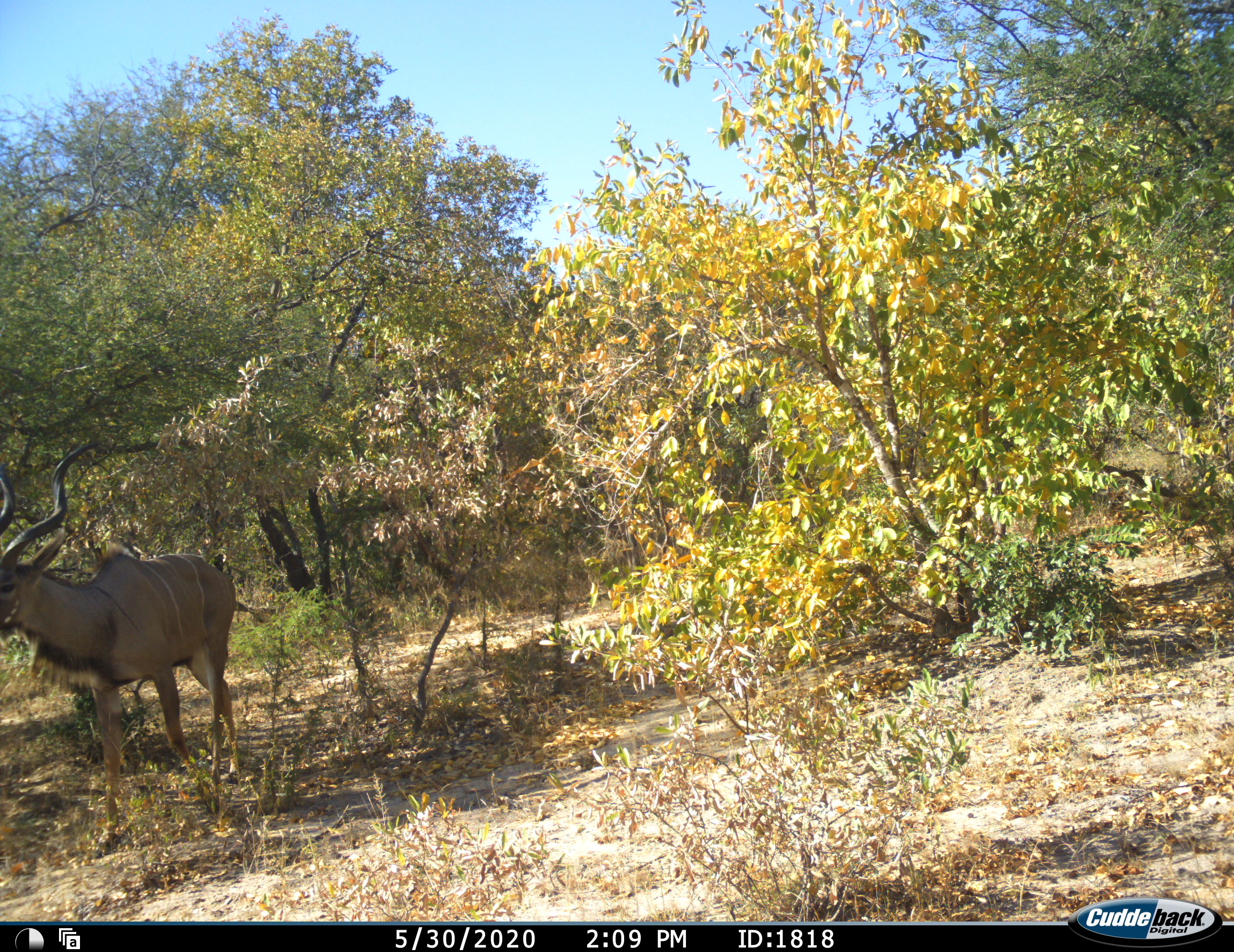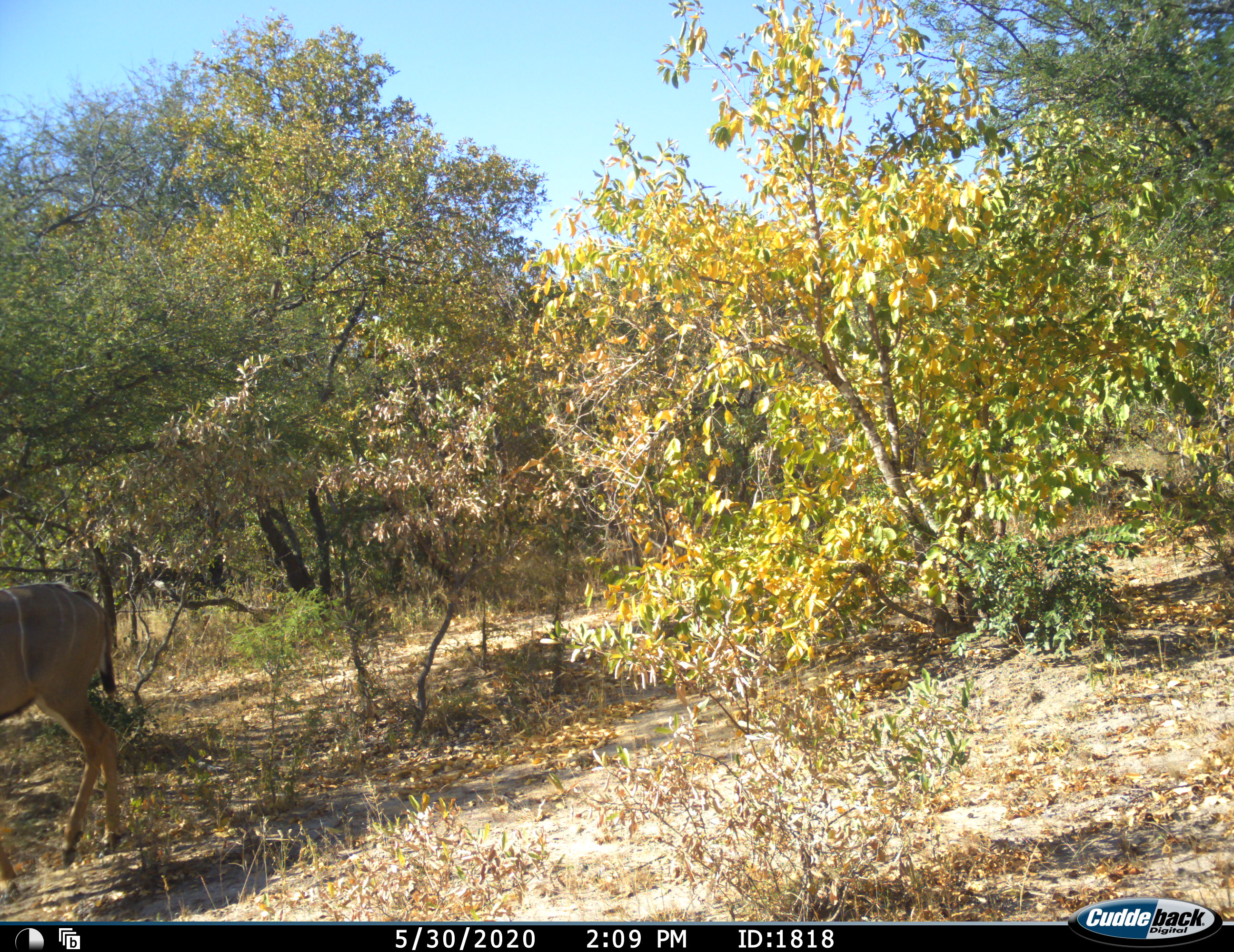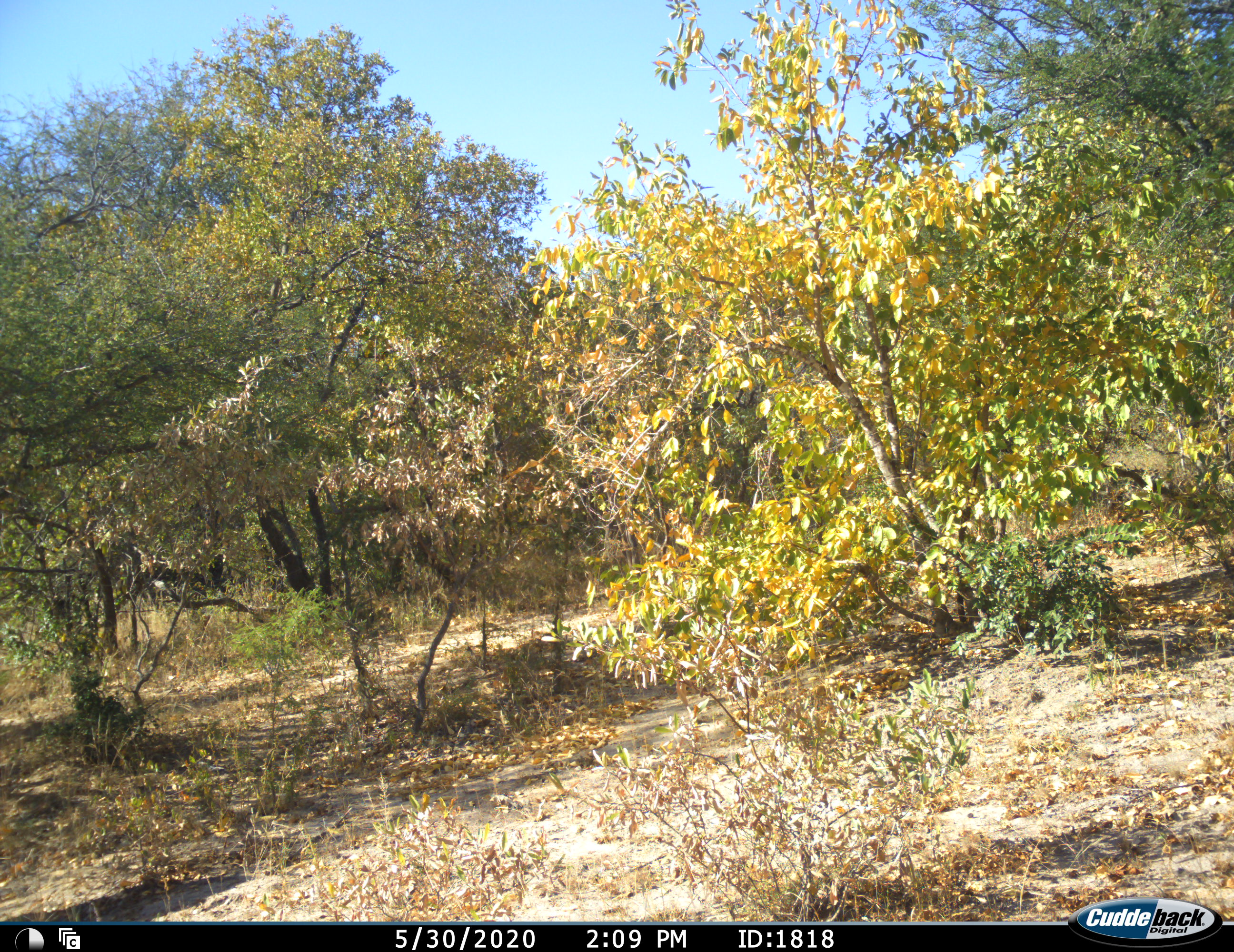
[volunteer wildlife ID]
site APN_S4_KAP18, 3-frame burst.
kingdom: Animalia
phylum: Chordata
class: Mammalia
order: Artiodactyla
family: Bovidae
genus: Tragelaphus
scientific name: Tragelaphus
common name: kudu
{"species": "kudu (Tragelaphus)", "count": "1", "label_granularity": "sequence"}